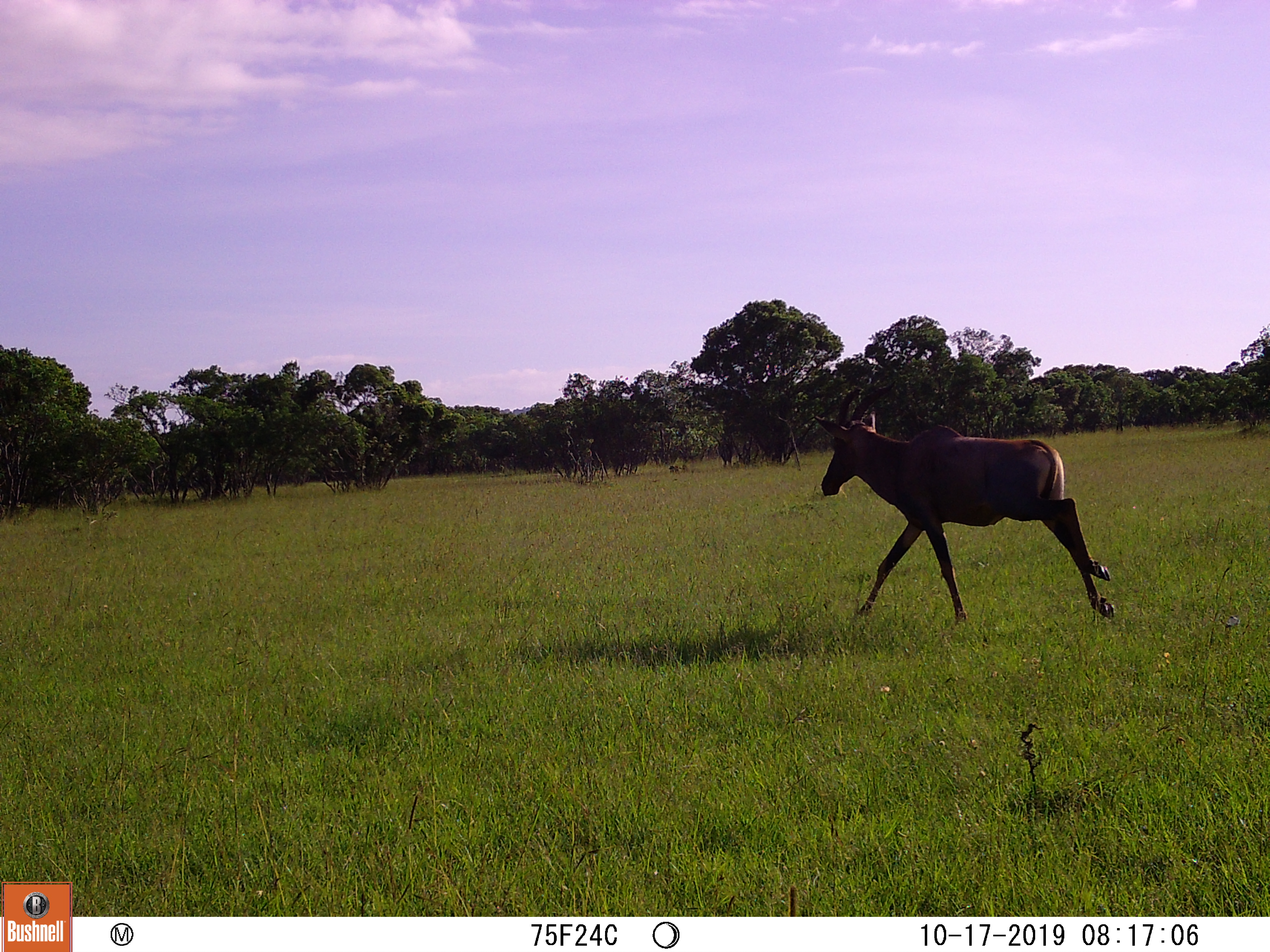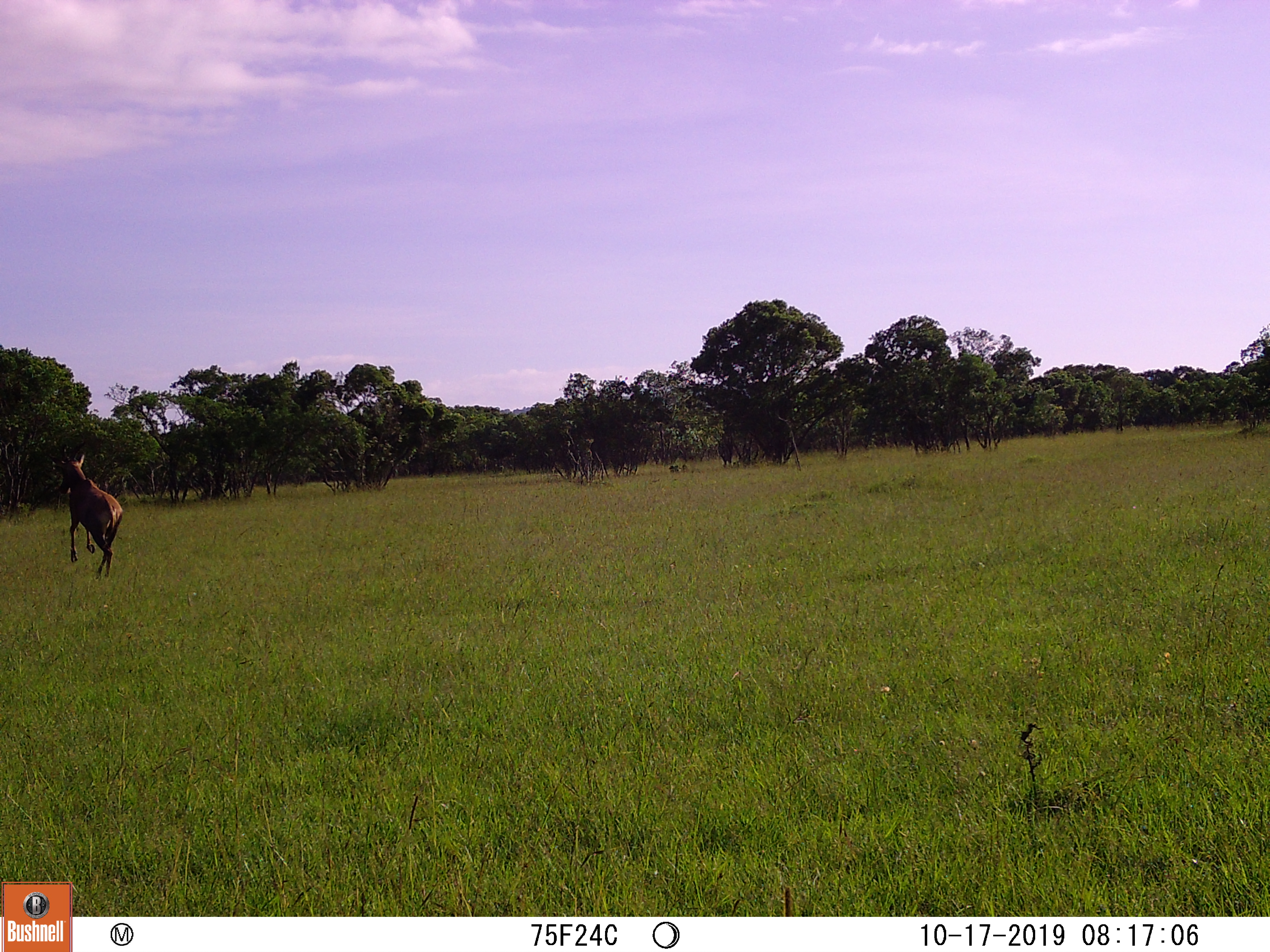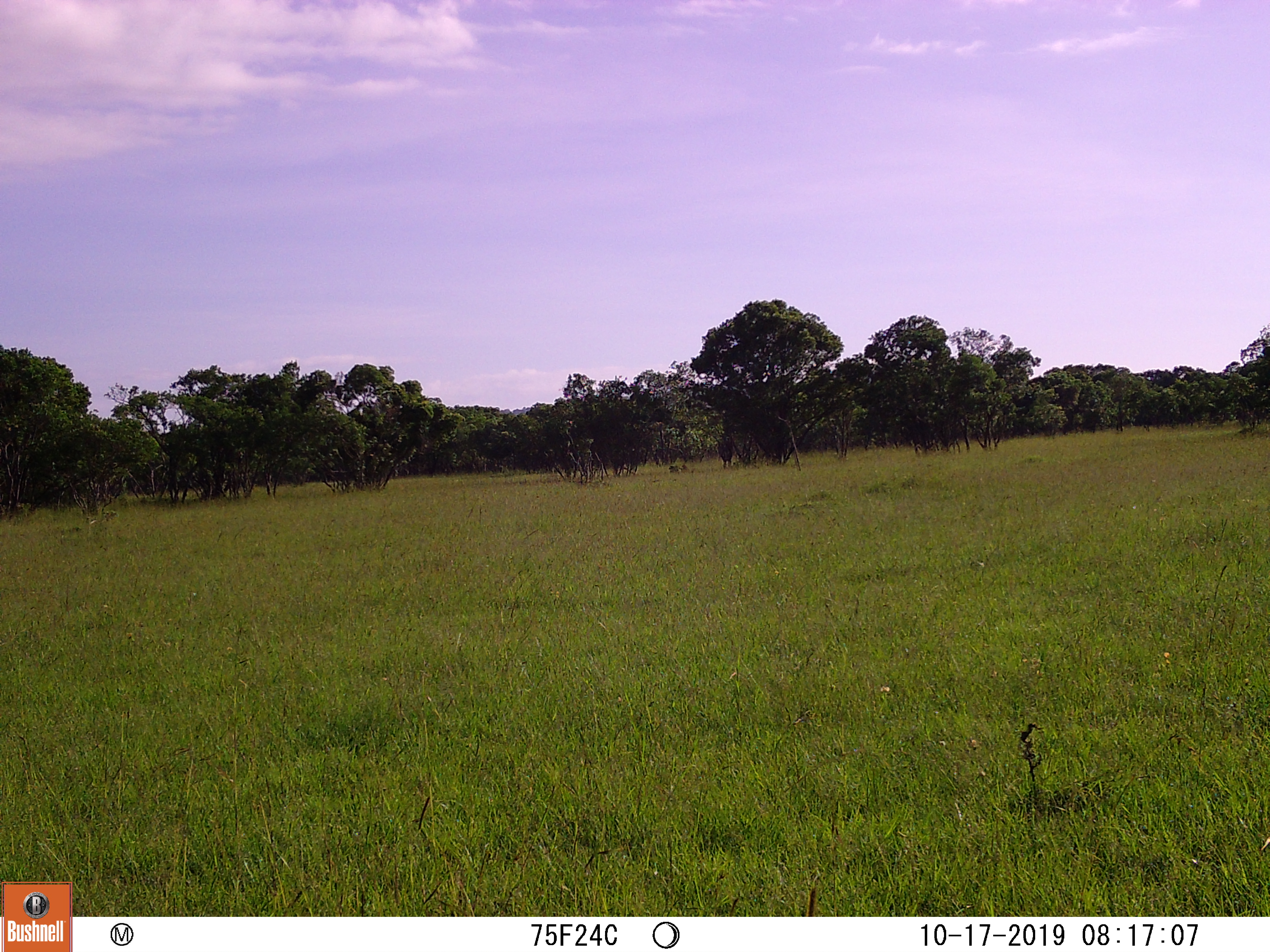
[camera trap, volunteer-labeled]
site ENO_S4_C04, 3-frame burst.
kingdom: Animalia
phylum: Chordata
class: Mammalia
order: Artiodactyla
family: Bovidae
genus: Damaliscus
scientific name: Damaliscus lunatus jimela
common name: topi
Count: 1.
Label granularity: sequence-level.